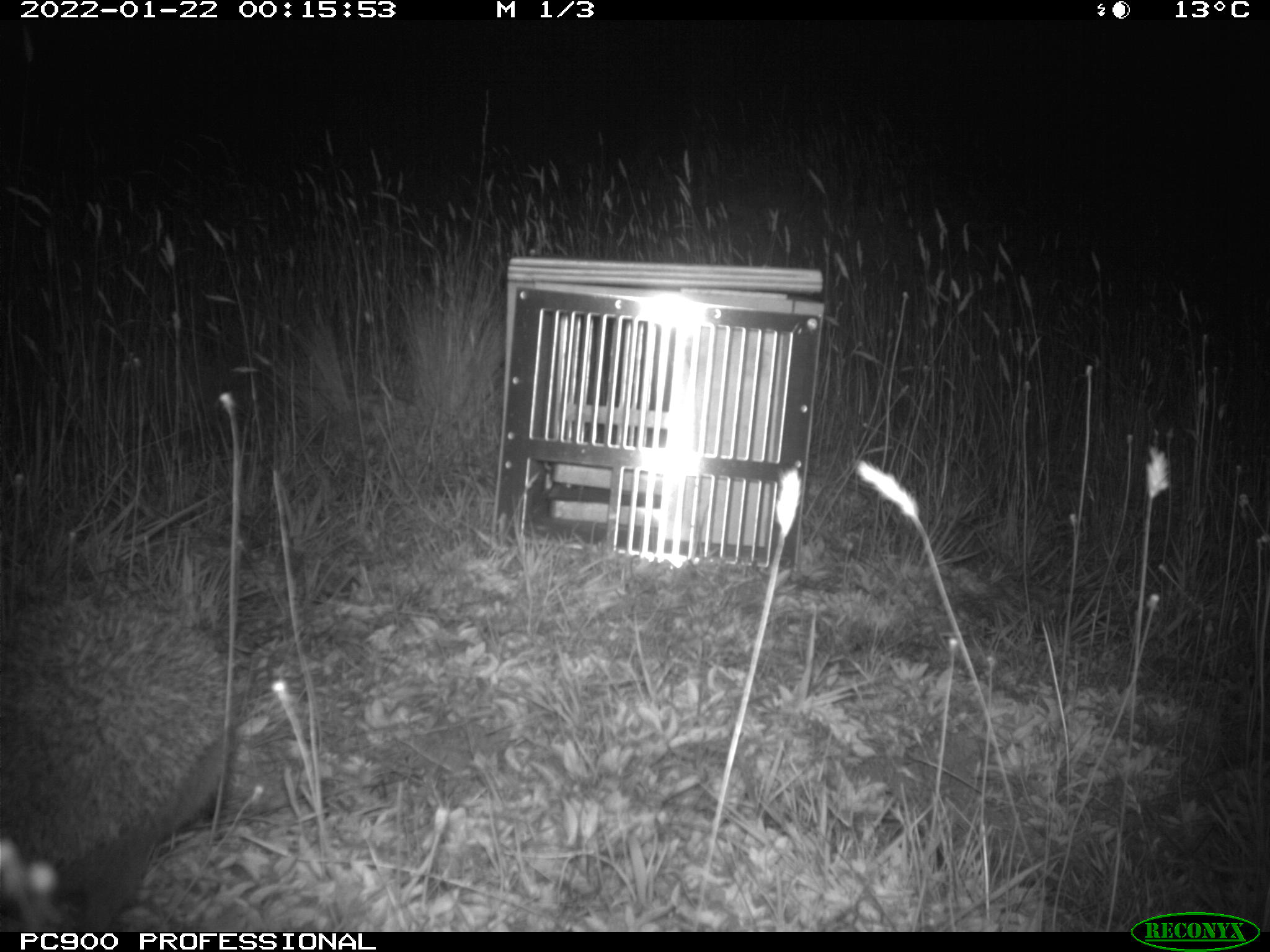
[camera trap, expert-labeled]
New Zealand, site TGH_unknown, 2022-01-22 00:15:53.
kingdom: Animalia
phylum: Chordata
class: Mammalia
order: Eulipotyphla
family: Erinaceidae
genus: Erinaceus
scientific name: Erinaceus europaeus europaeus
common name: european hedgehog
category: hedgehog